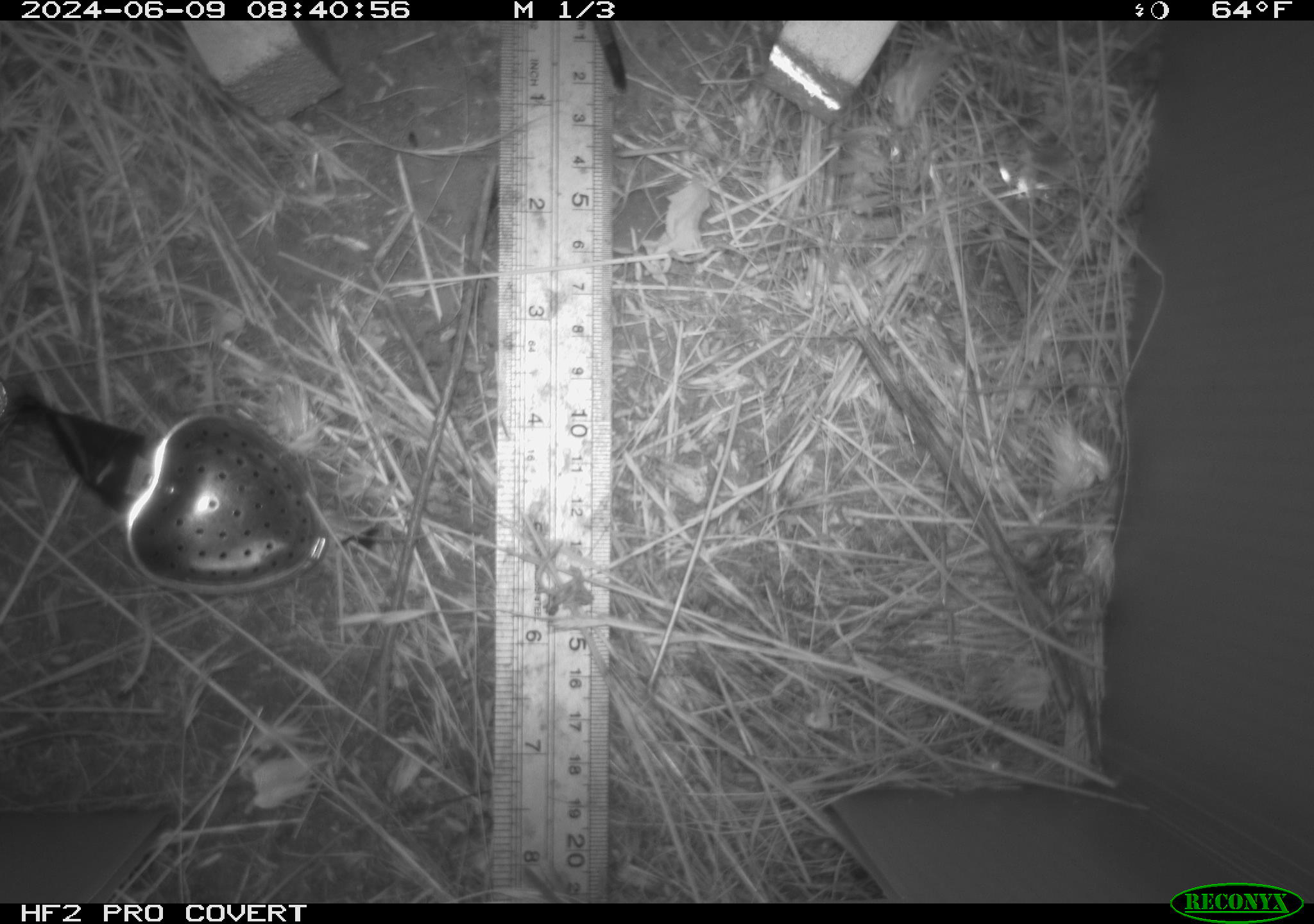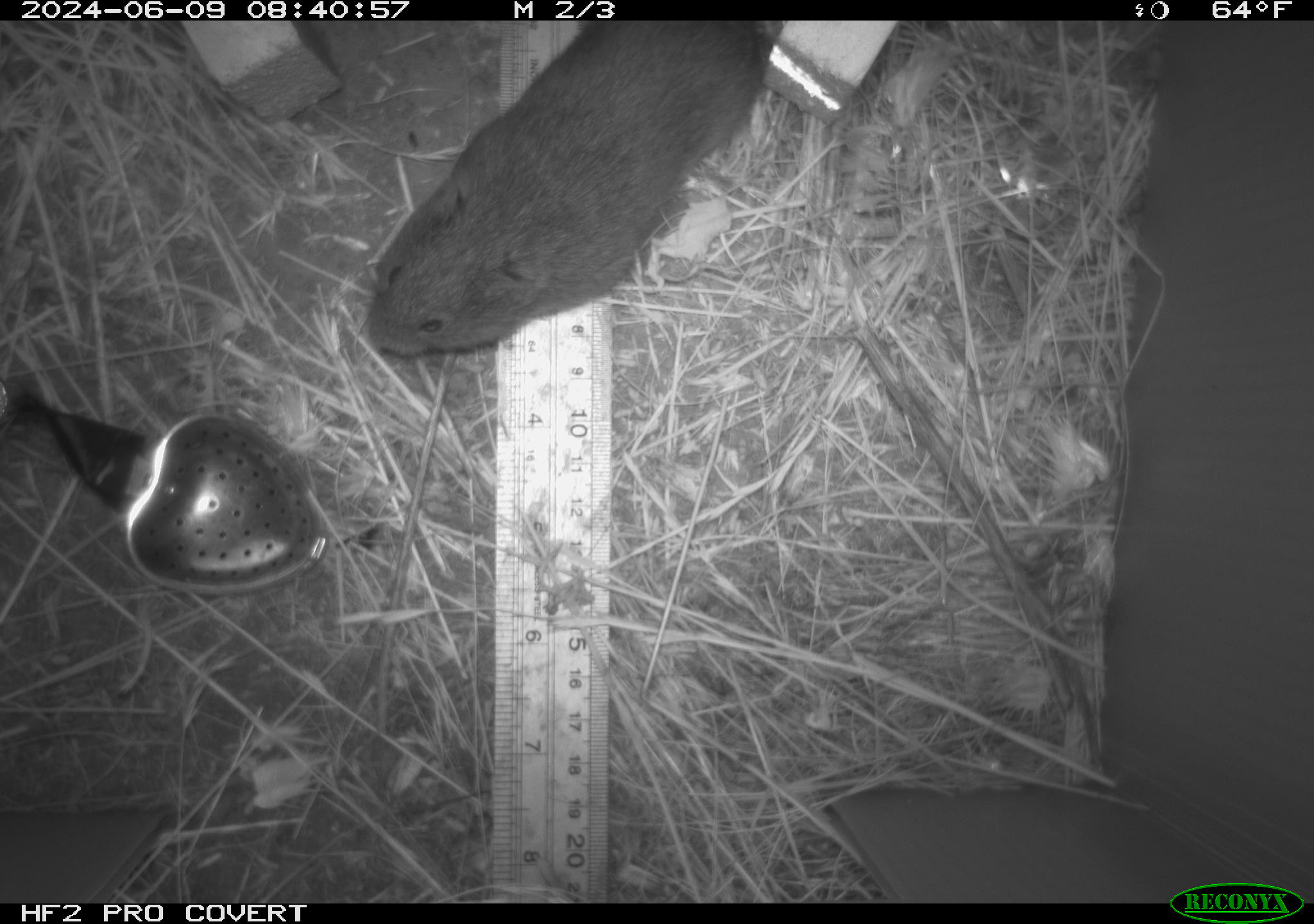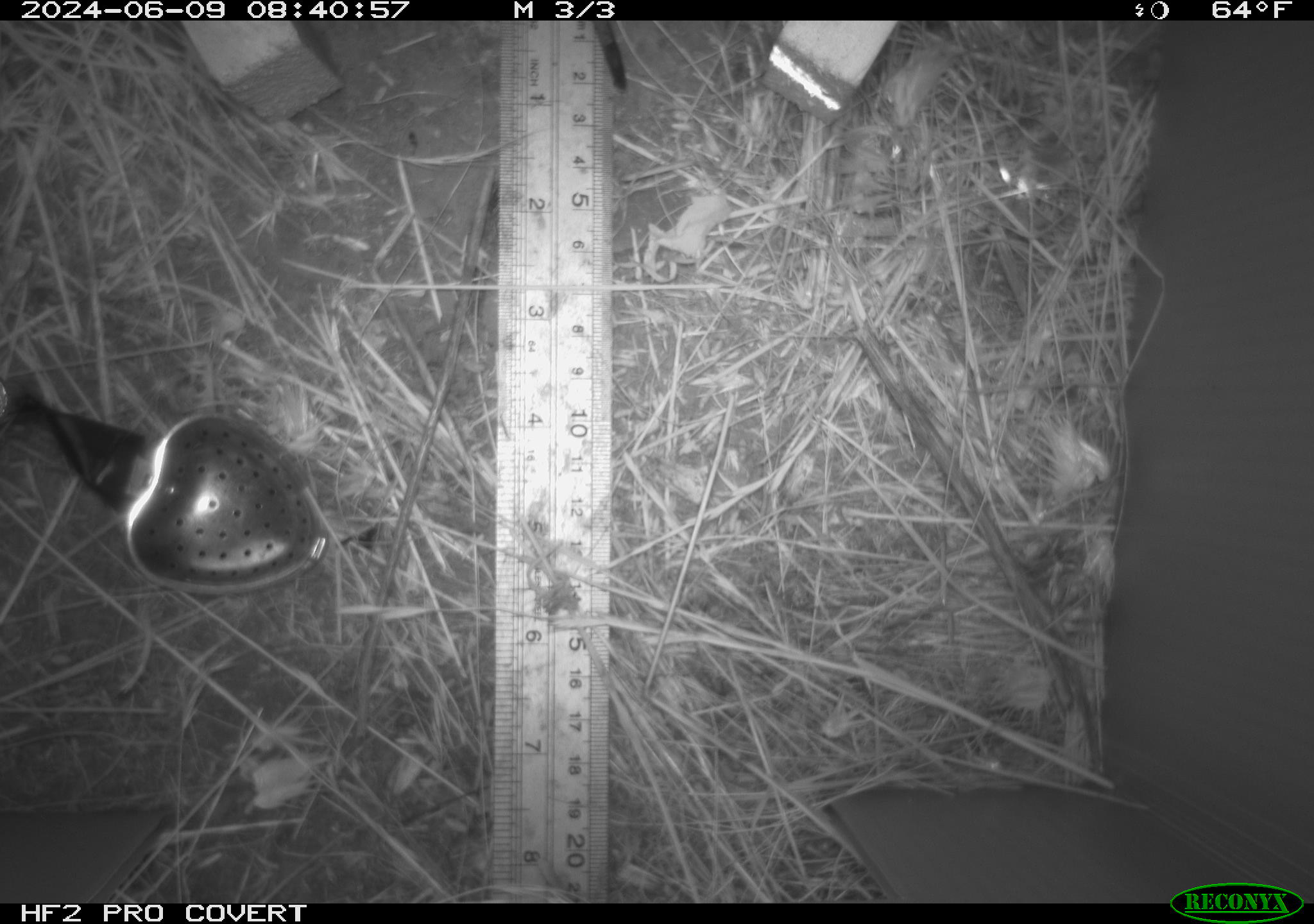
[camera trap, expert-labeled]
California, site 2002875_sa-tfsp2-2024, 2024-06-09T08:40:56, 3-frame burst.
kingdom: Animalia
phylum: Chordata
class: Mammalia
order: Rodentia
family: Cricetidae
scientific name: Arvicolinae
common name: voles, lemmings, and muskrats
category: arvicolinae subfamily